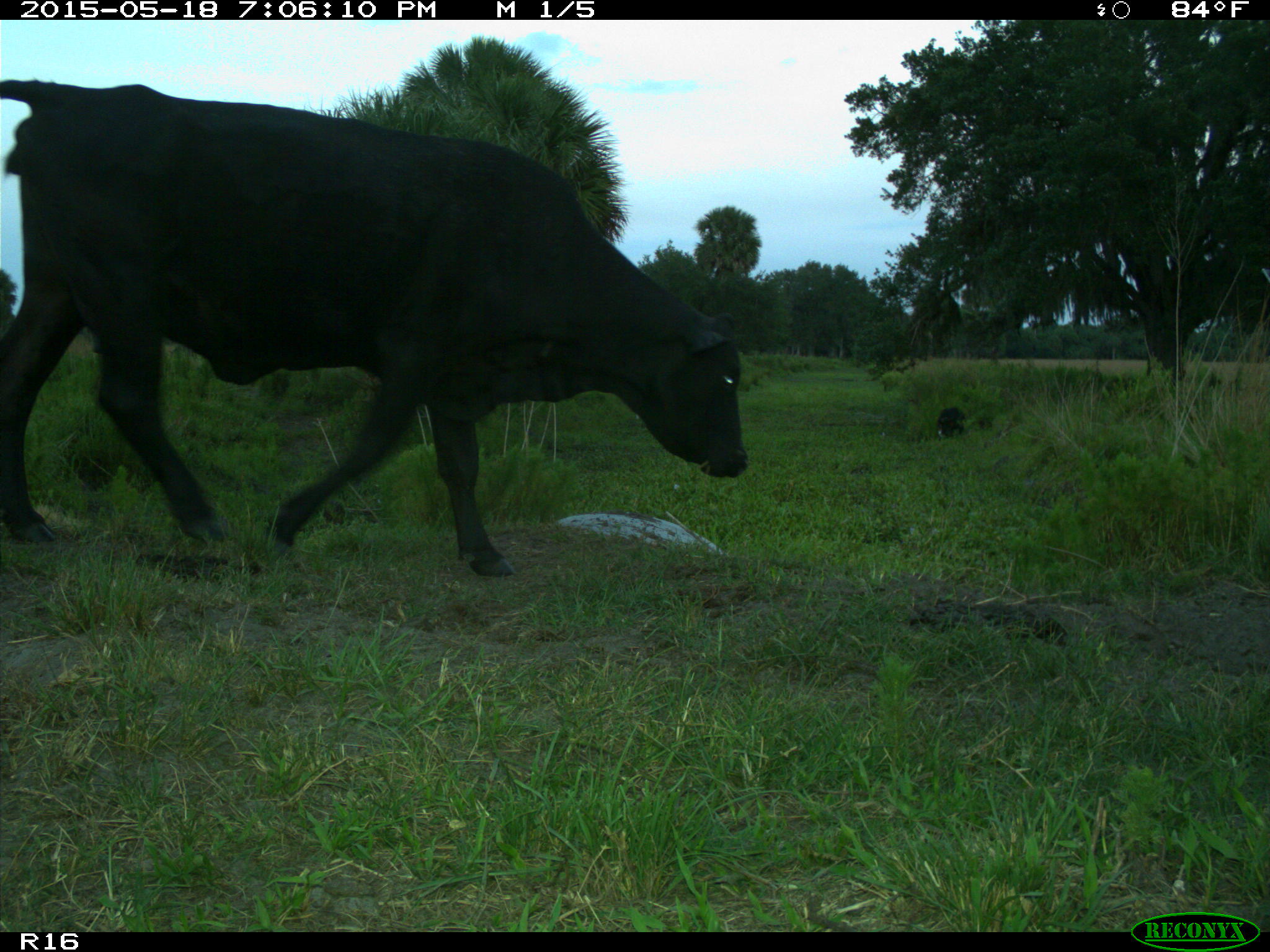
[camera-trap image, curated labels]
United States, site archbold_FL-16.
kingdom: Animalia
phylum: Chordata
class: Mammalia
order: Artiodactyla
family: Suidae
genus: Sus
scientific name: Sus scrofa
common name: wild boar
Sus scrofa (wild boar).